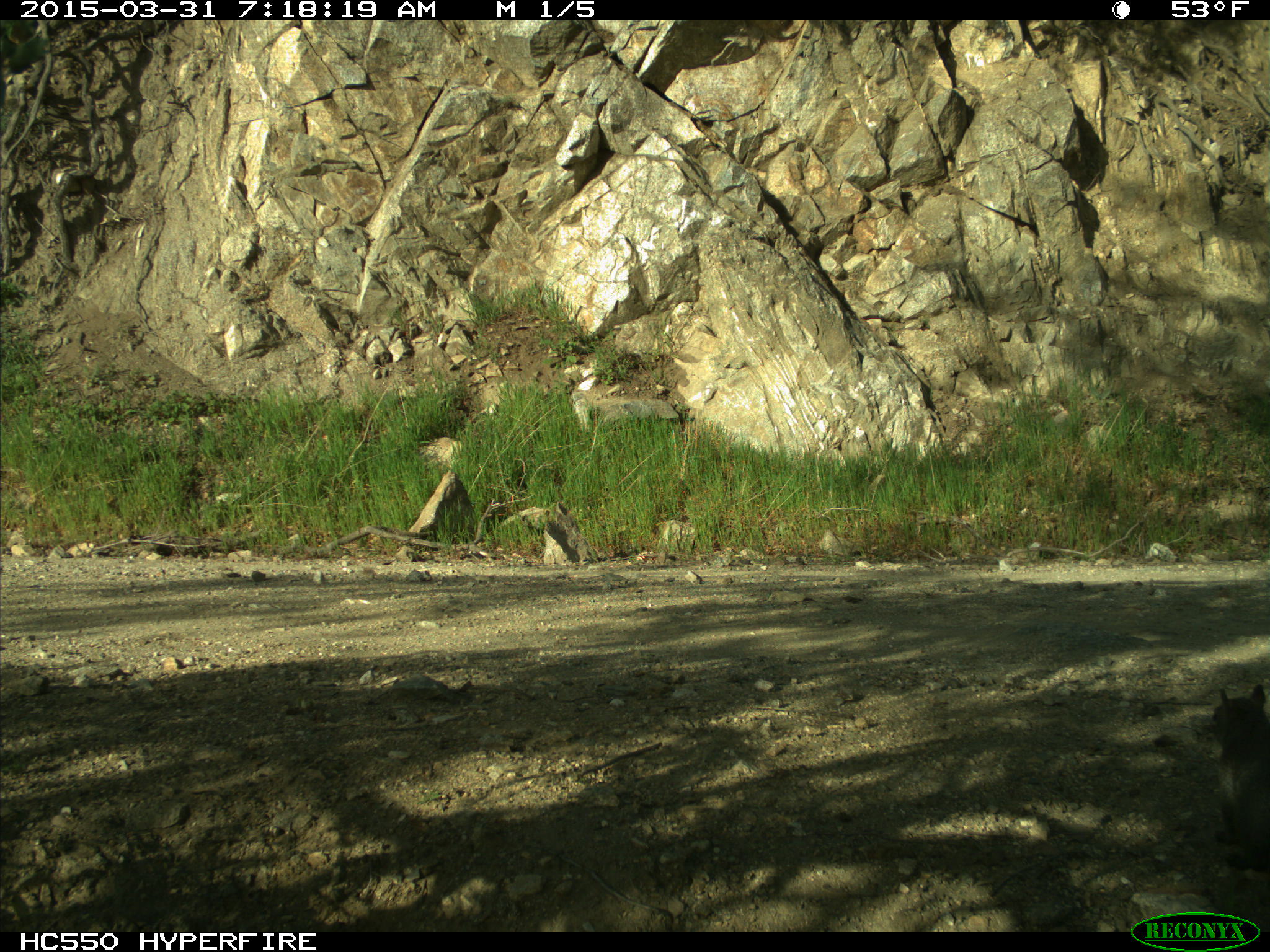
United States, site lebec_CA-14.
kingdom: Animalia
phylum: Chordata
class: Mammalia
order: Rodentia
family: Sciuridae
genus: Sciurus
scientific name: Sciurus carolinensis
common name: eastern gray squirrel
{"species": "Sciurus carolinensis (eastern gray squirrel)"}